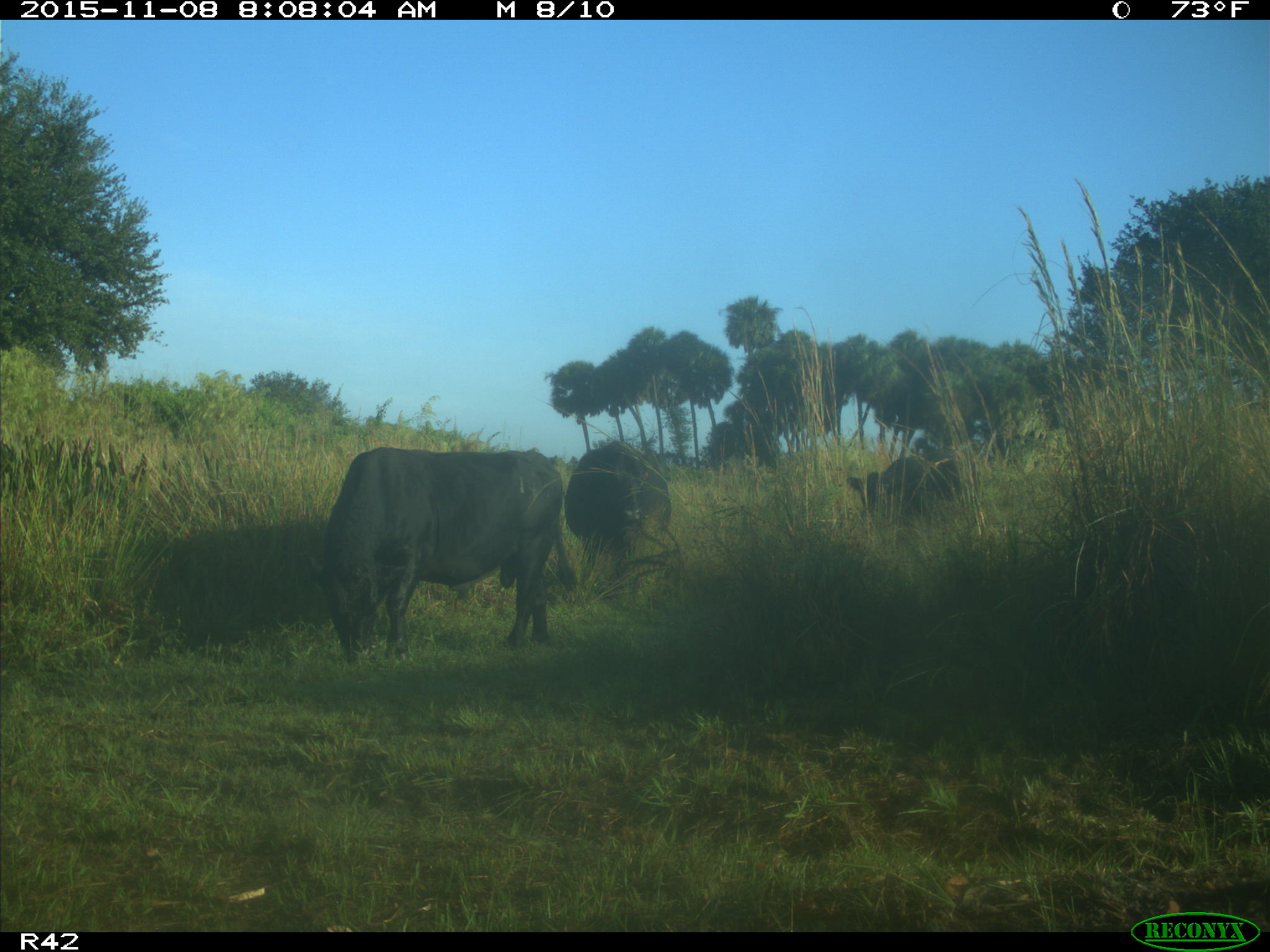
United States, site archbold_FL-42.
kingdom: Animalia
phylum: Chordata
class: Mammalia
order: Artiodactyla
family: Bovidae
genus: Bos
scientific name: Bos taurus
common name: domestic cow